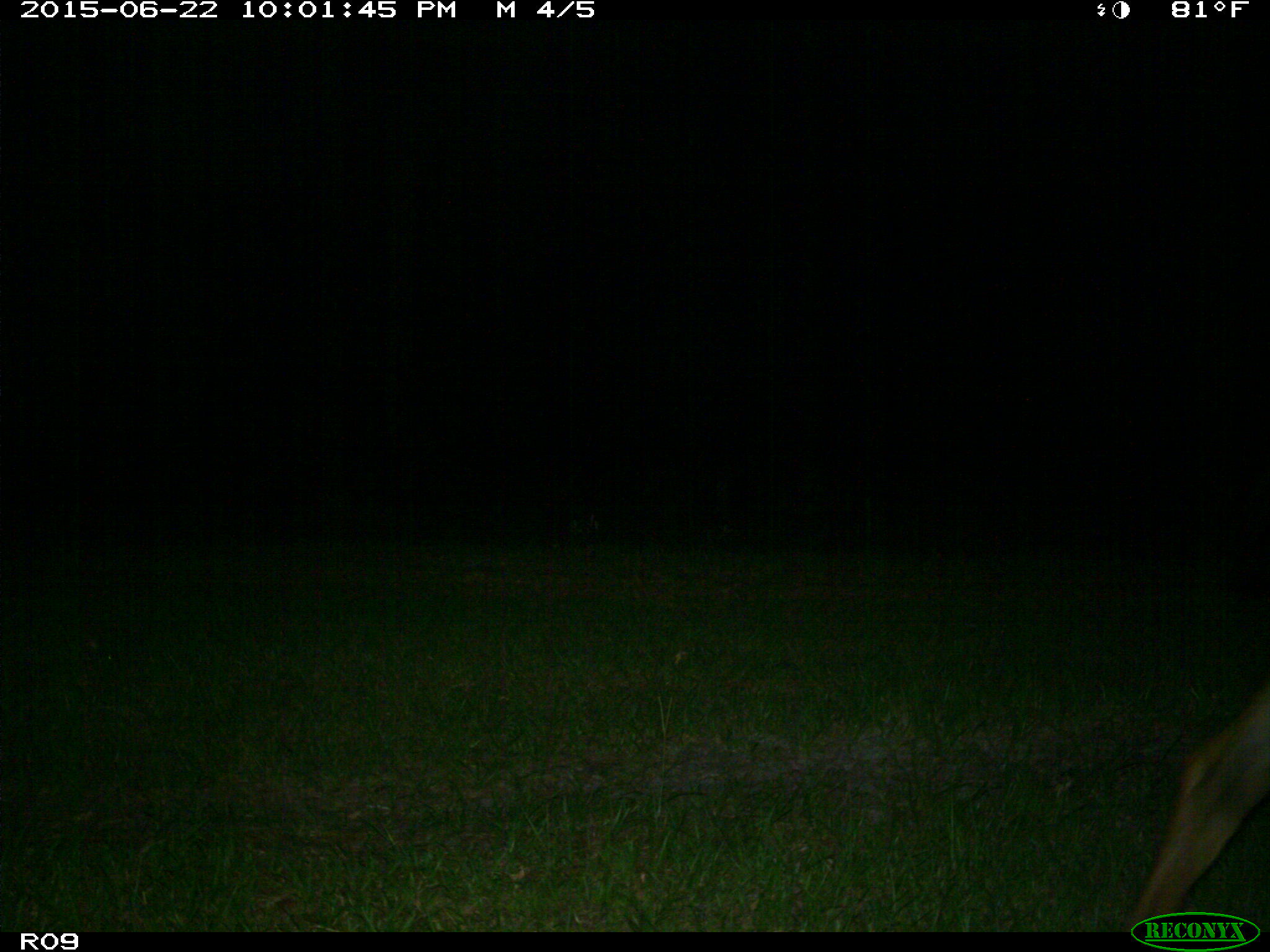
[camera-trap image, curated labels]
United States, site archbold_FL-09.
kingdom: Animalia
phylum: Chordata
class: Mammalia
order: Artiodactyla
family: Bovidae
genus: Bos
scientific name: Bos taurus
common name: domestic cow